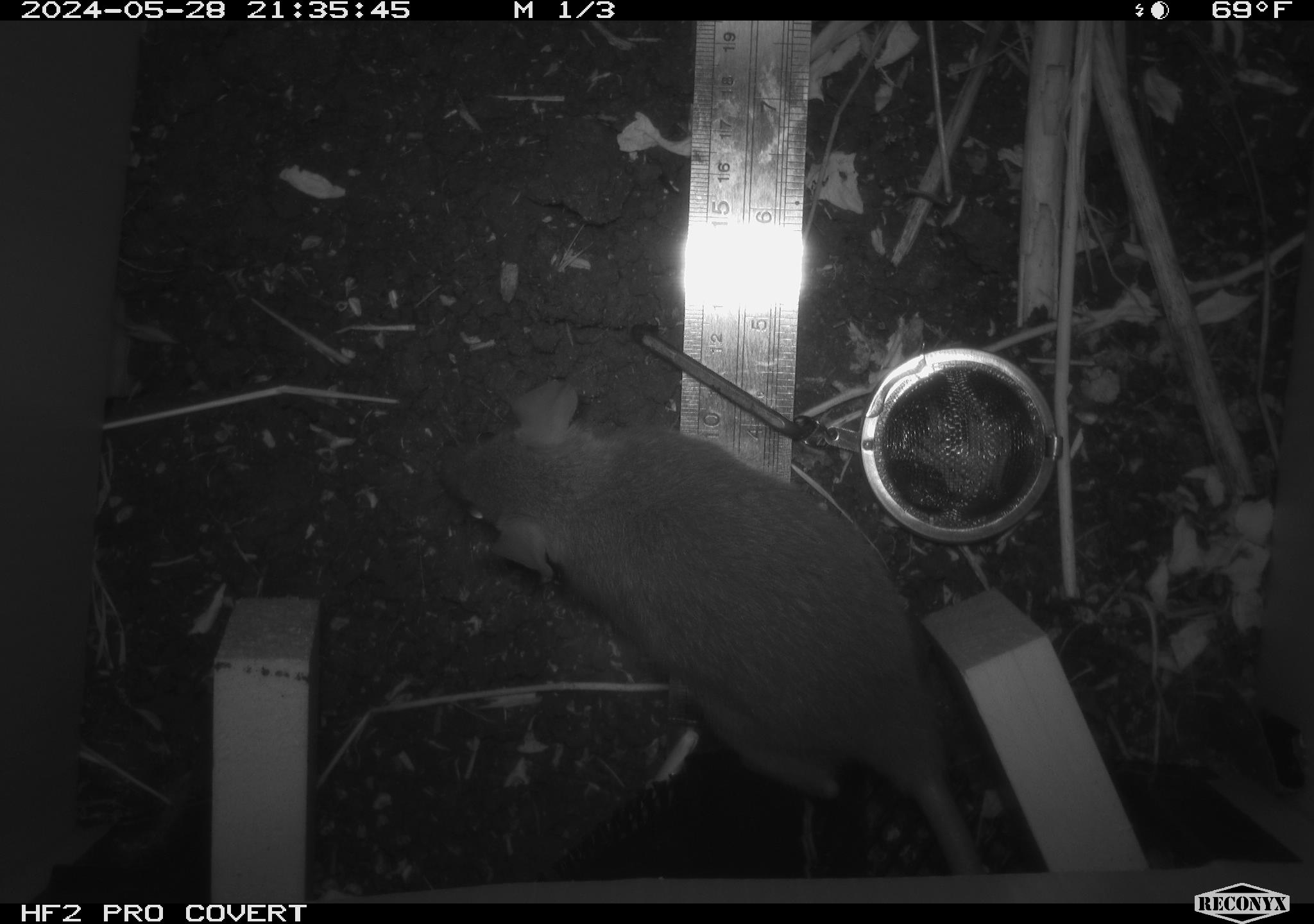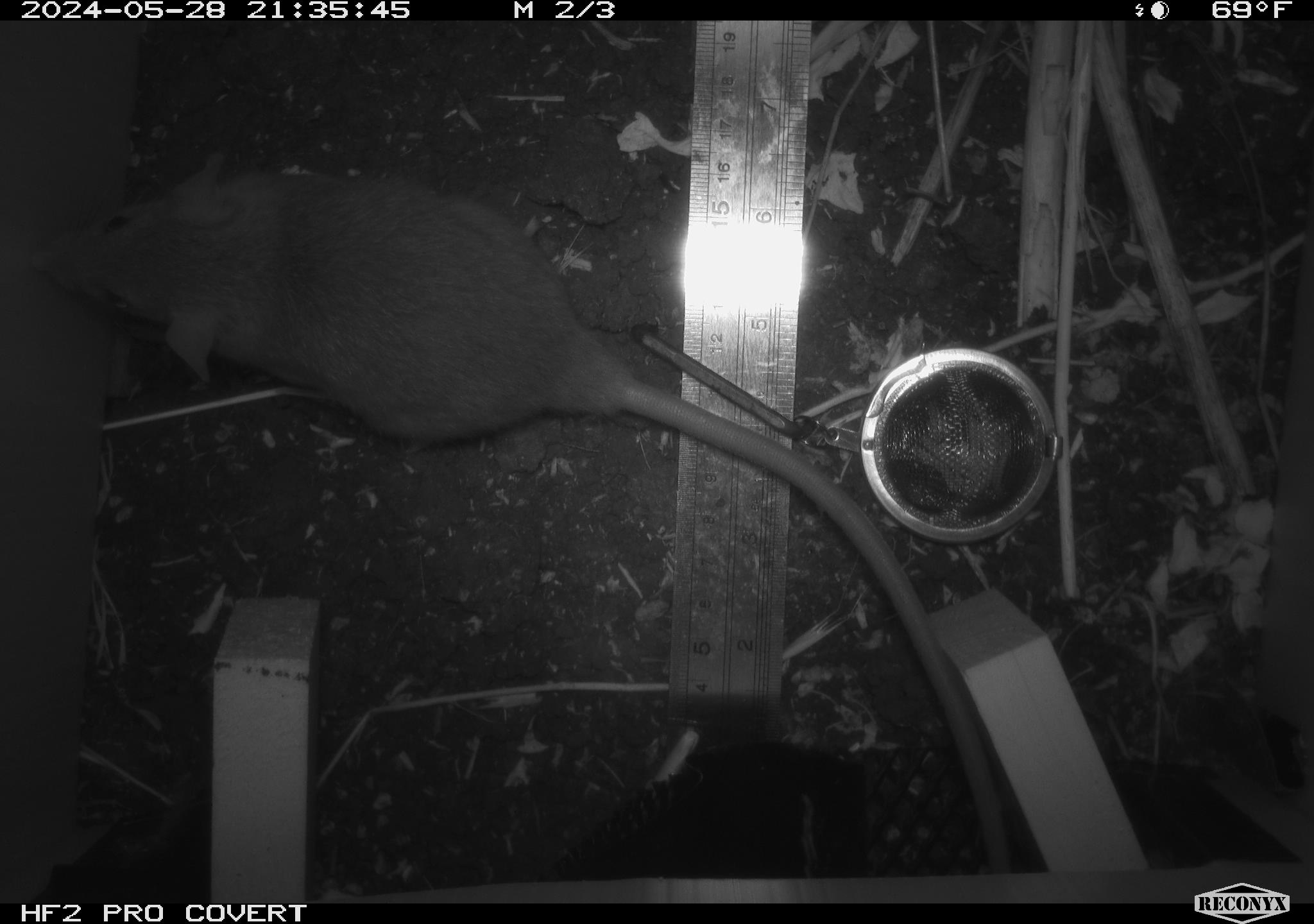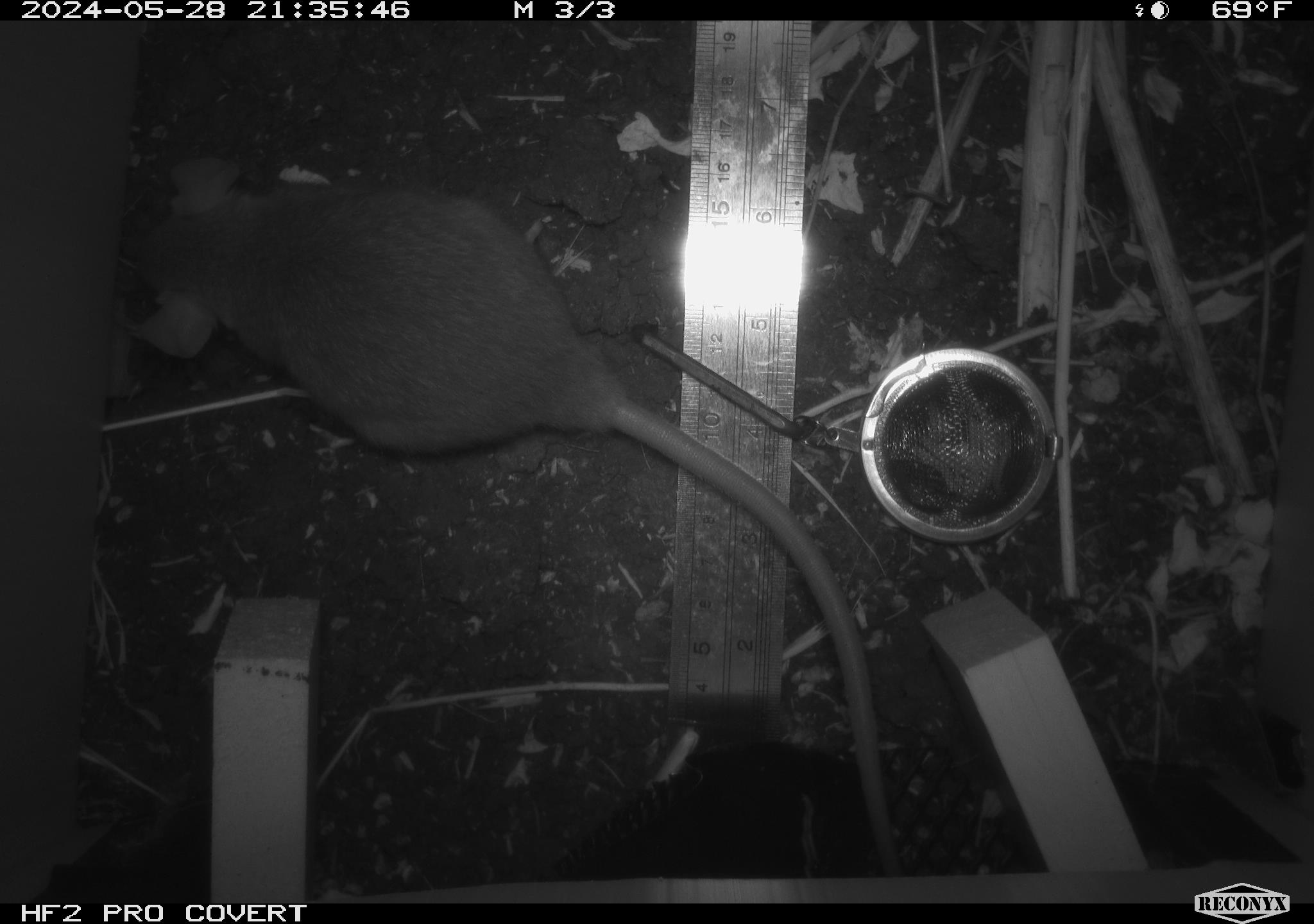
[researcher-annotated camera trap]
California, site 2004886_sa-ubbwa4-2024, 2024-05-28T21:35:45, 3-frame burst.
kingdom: Animalia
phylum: Chordata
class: Mammalia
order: Rodentia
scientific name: Rodentia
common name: woodrat or rat or mouse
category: woodrat or rat or mouse species